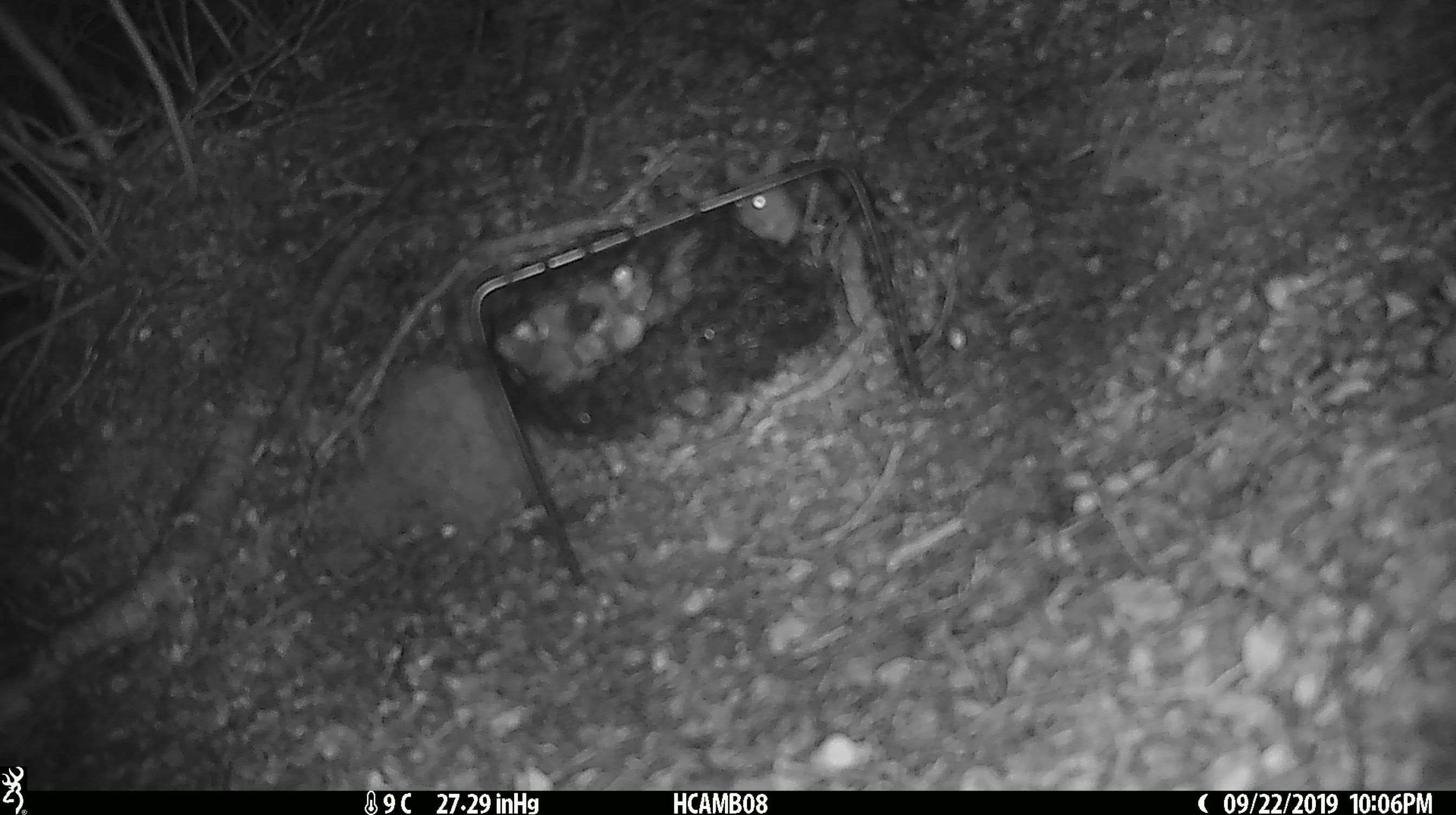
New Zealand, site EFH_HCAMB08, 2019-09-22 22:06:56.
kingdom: Animalia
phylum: Chordata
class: Mammalia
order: Rodentia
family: Muridae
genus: Mus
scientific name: Mus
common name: mouse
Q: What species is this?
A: Mouse (Mus).